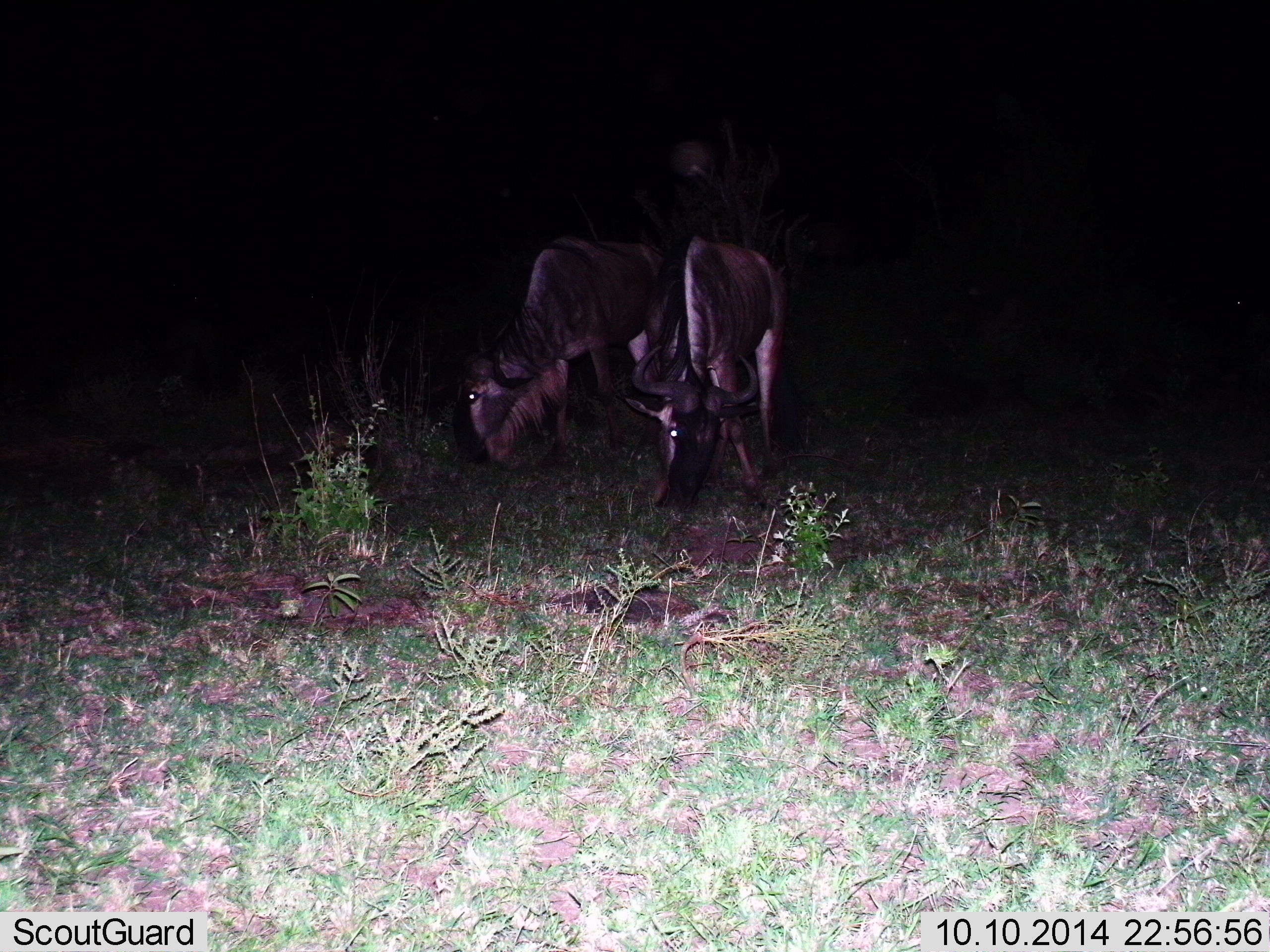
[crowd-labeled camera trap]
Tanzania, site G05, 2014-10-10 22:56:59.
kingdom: Animalia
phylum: Chordata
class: Mammalia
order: Artiodactyla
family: Bovidae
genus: Connochaetes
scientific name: Connochaetes taurinus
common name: blue wildebeest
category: wildebeest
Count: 2.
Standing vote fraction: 55%.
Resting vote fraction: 0%.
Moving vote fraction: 0%.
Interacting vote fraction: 0%.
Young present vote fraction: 0%.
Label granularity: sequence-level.